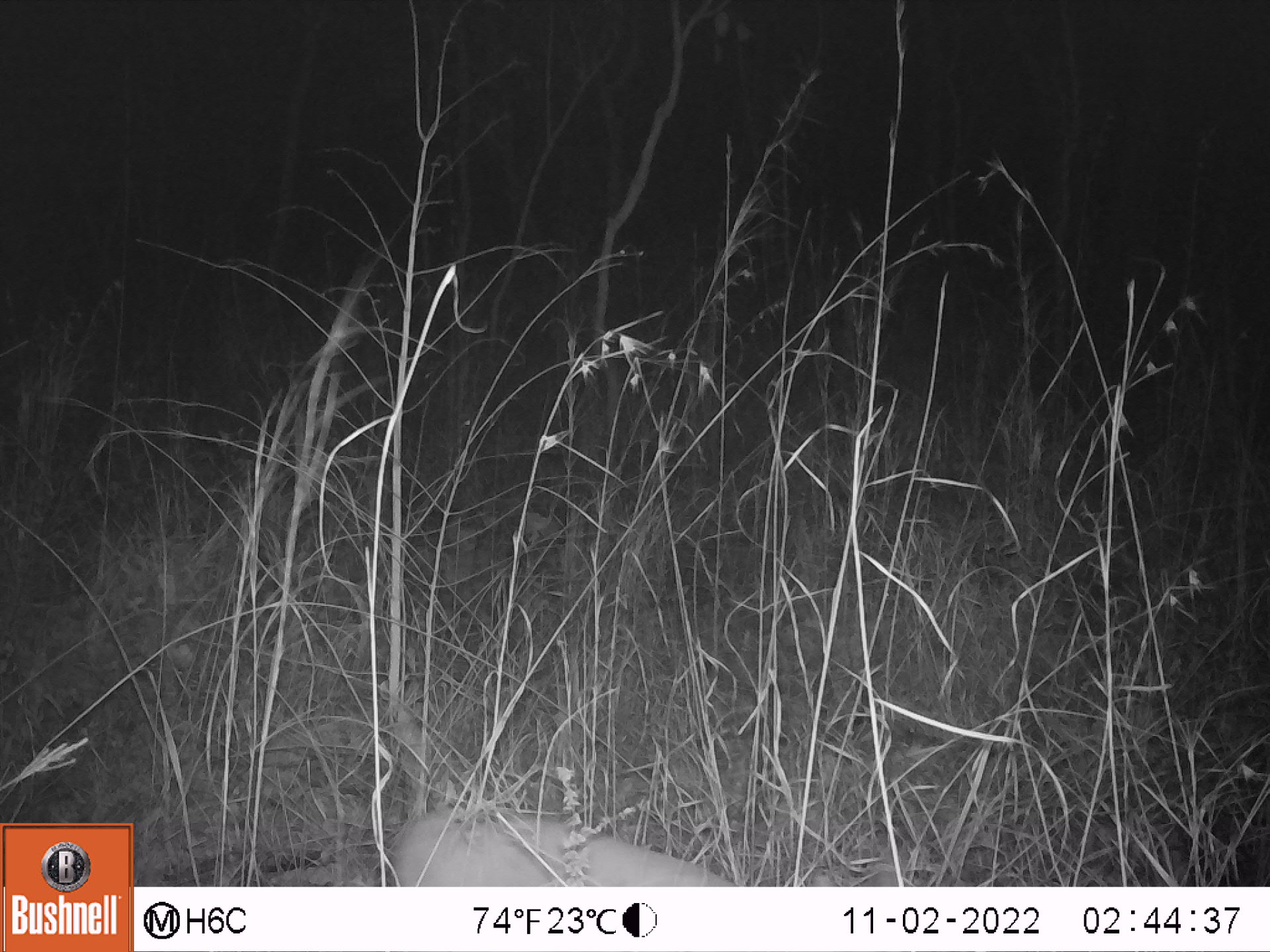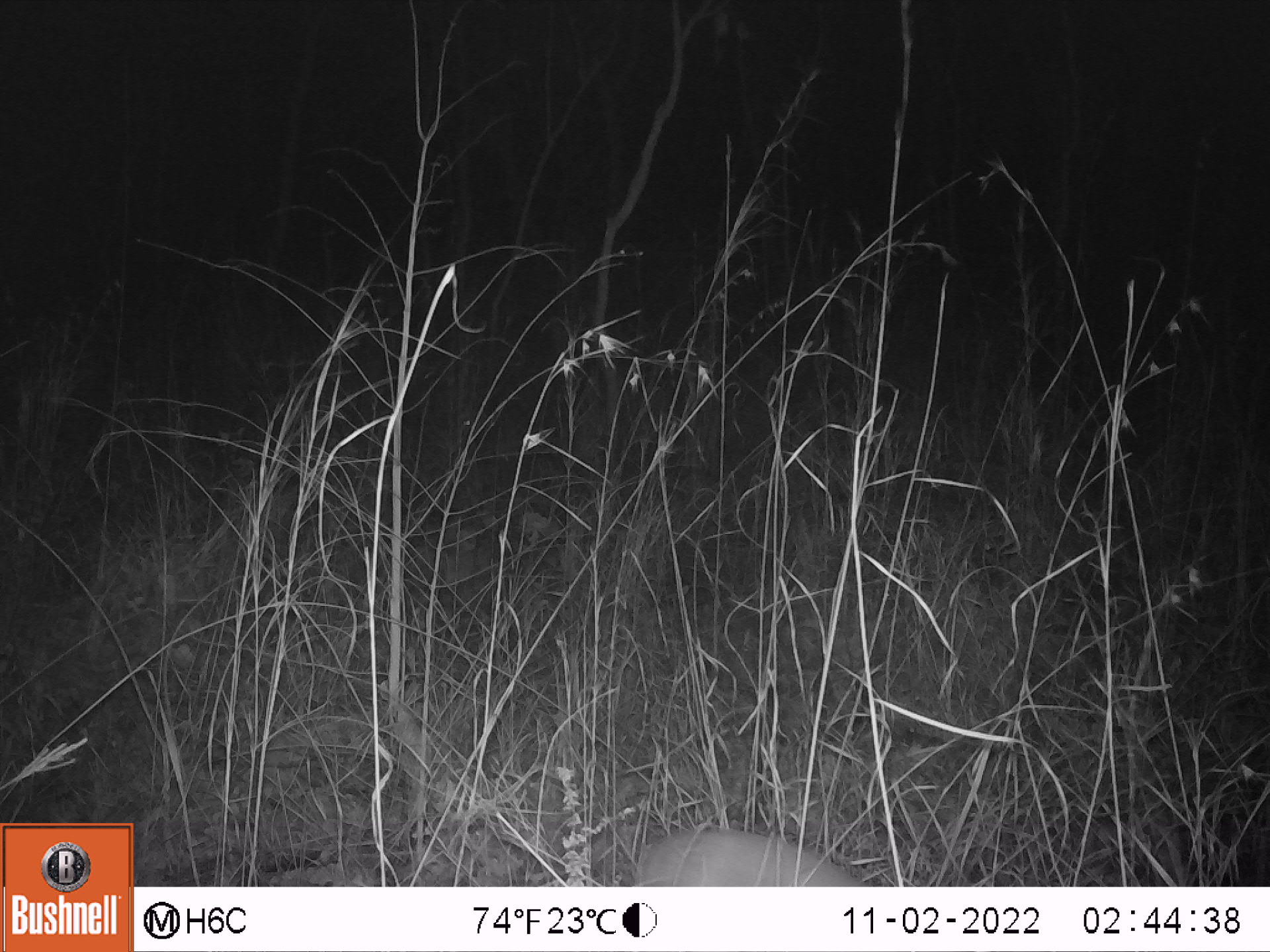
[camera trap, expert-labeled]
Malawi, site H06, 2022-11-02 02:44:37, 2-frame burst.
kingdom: Animalia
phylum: Chordata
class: Mammalia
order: Artiodactyla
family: Bovidae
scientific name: Antilopinae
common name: small antelope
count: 1